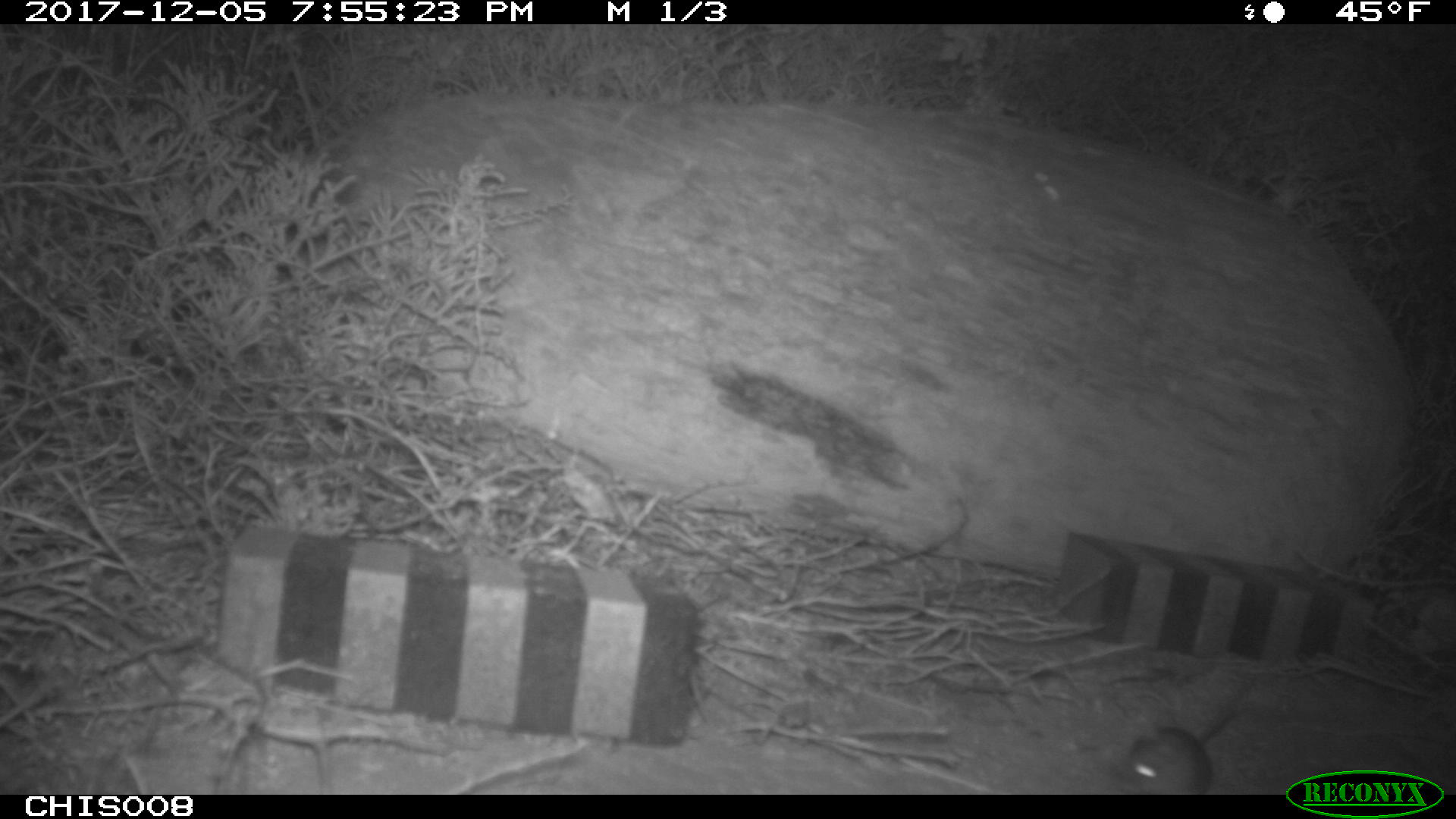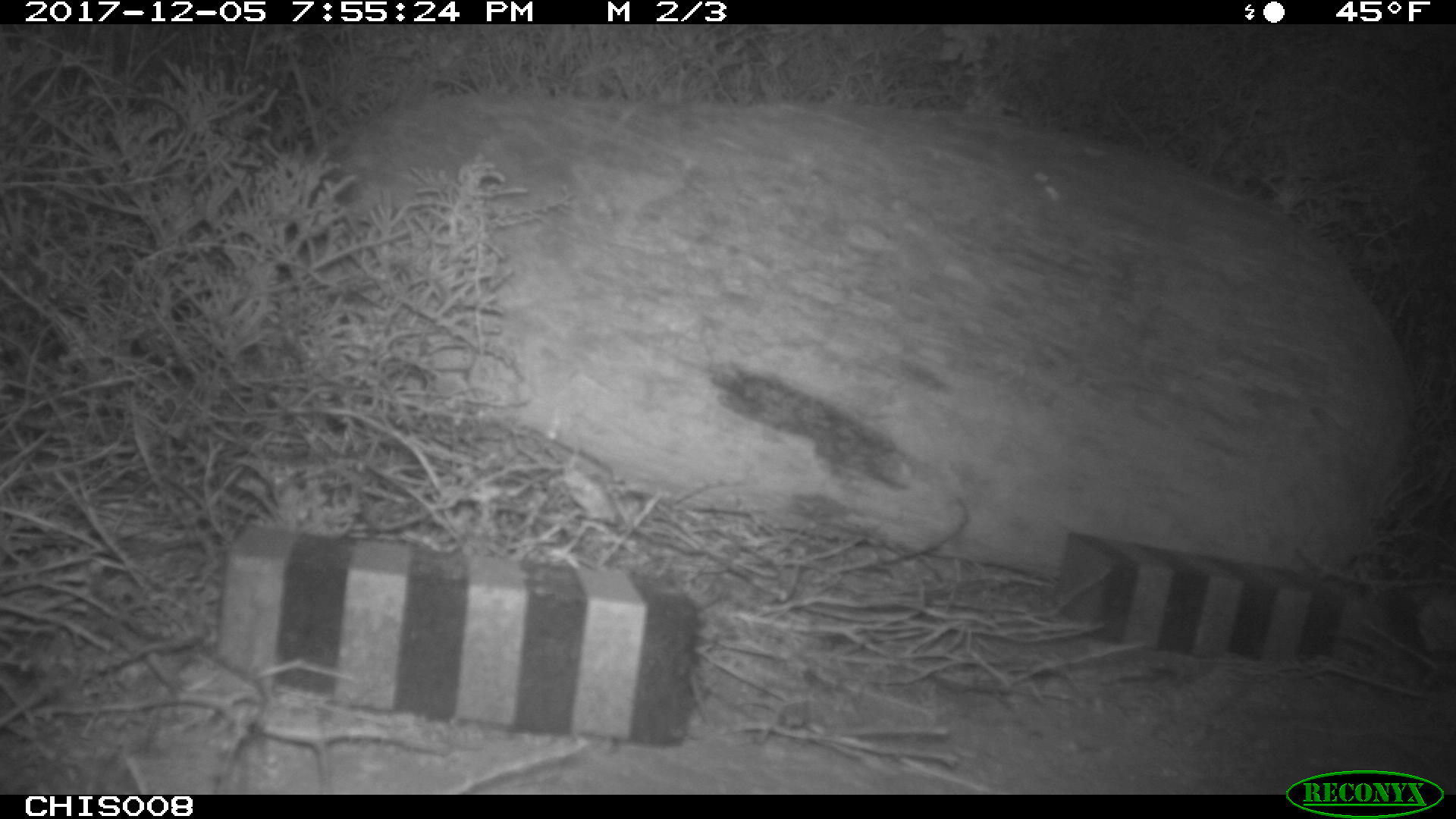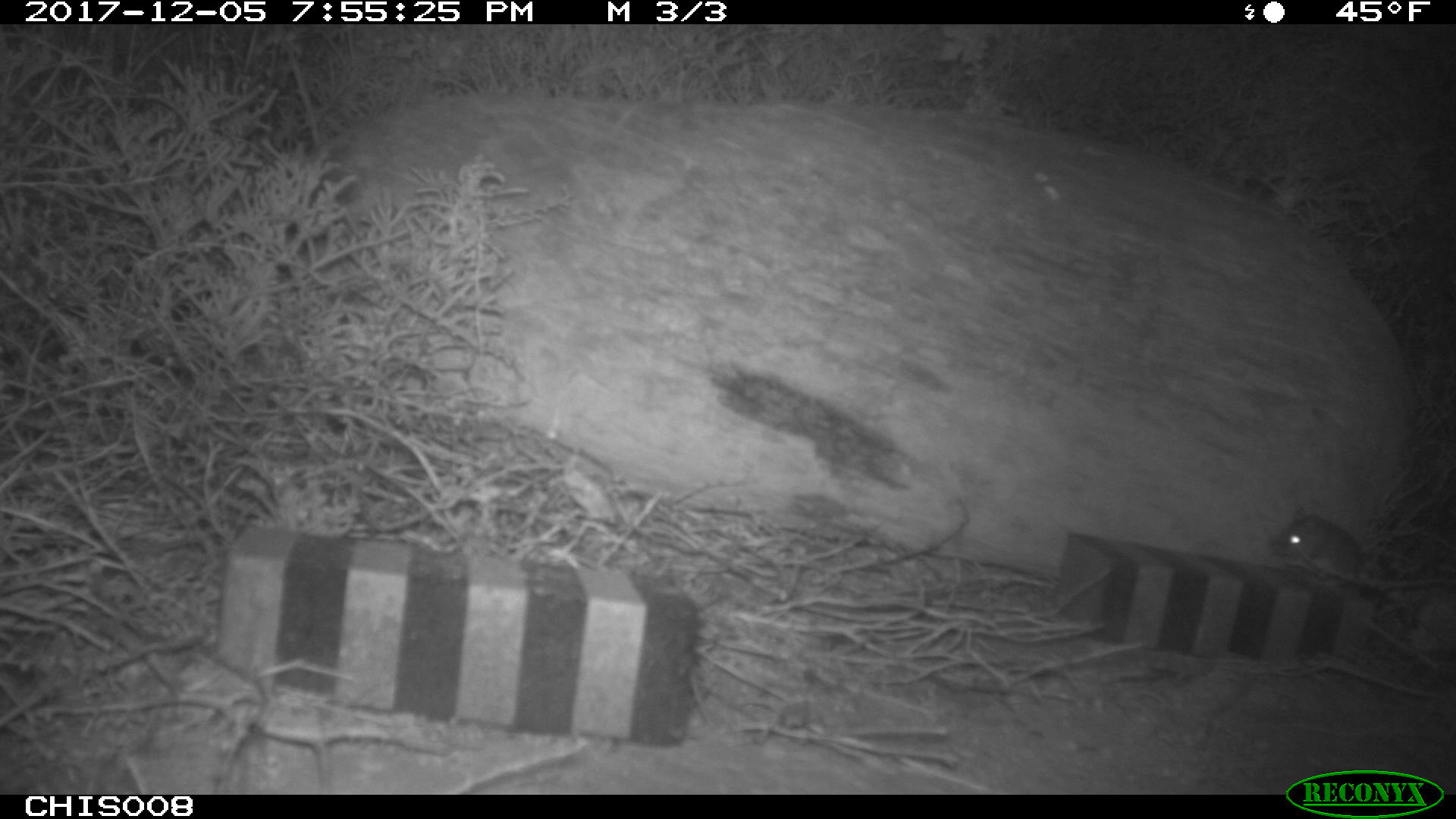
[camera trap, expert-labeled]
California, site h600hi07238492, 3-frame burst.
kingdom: Animalia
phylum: Chordata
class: Mammalia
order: Rodentia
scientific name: Rodentia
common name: rodent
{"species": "rodent (Rodentia)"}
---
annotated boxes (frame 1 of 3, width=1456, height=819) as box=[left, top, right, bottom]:
rodent: box=[1110, 711, 1237, 794]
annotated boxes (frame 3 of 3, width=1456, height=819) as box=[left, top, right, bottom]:
rodent: box=[1269, 510, 1455, 588]